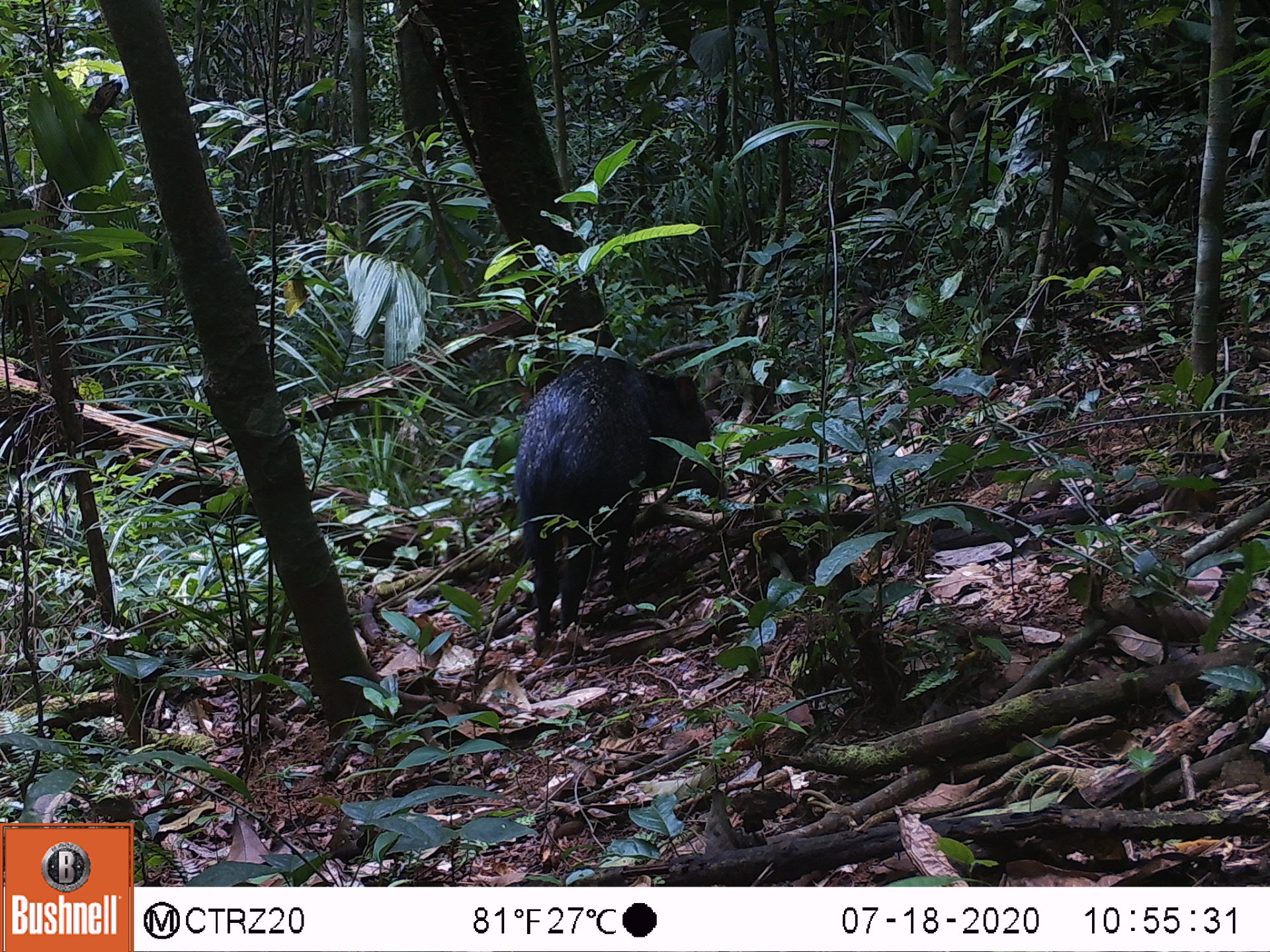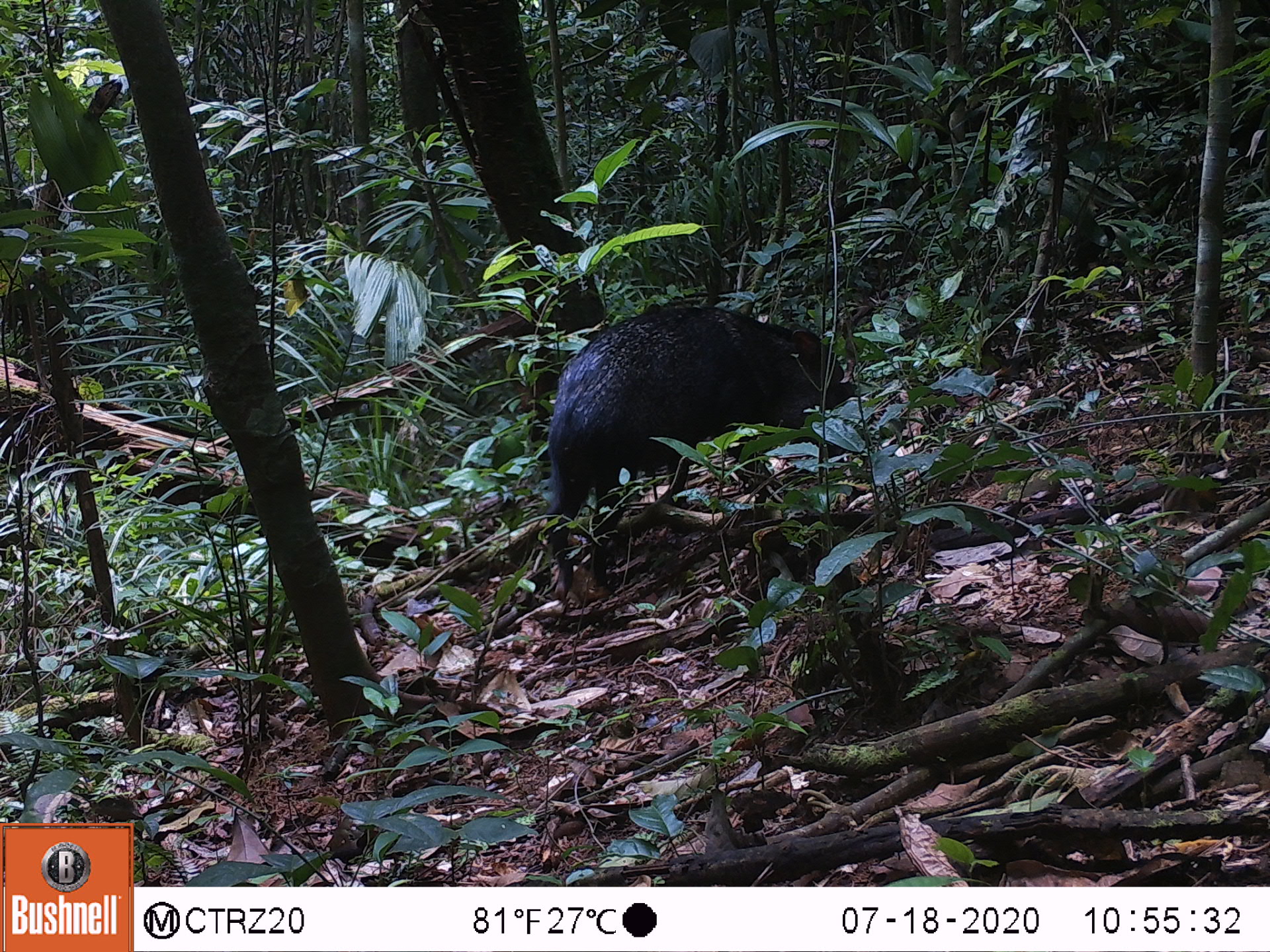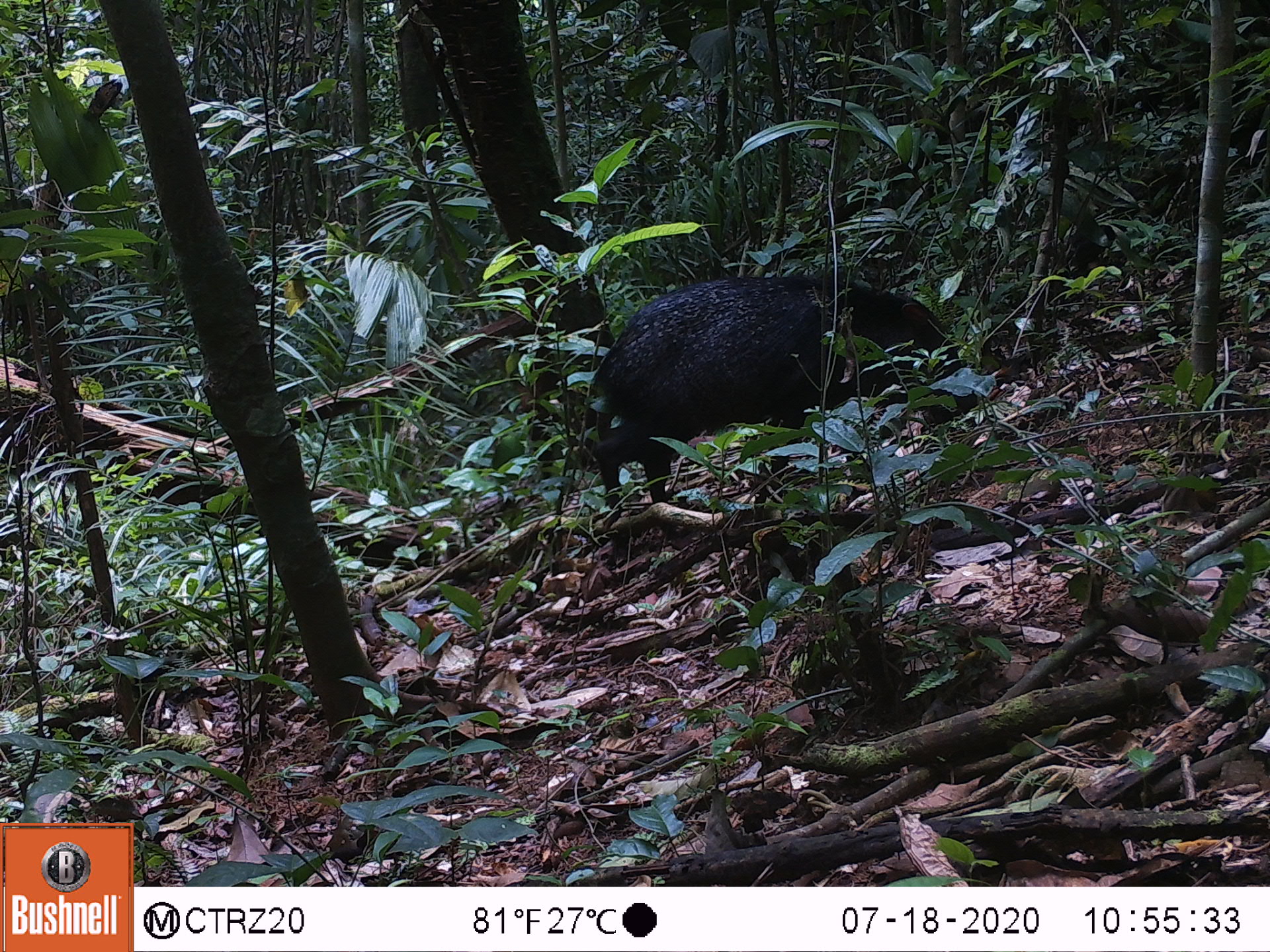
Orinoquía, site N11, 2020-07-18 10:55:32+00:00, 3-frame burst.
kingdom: Animalia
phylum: Chordata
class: Mammalia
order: Artiodactyla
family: Tayassuidae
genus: Pecari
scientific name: Pecari tajacu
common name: collared peccary